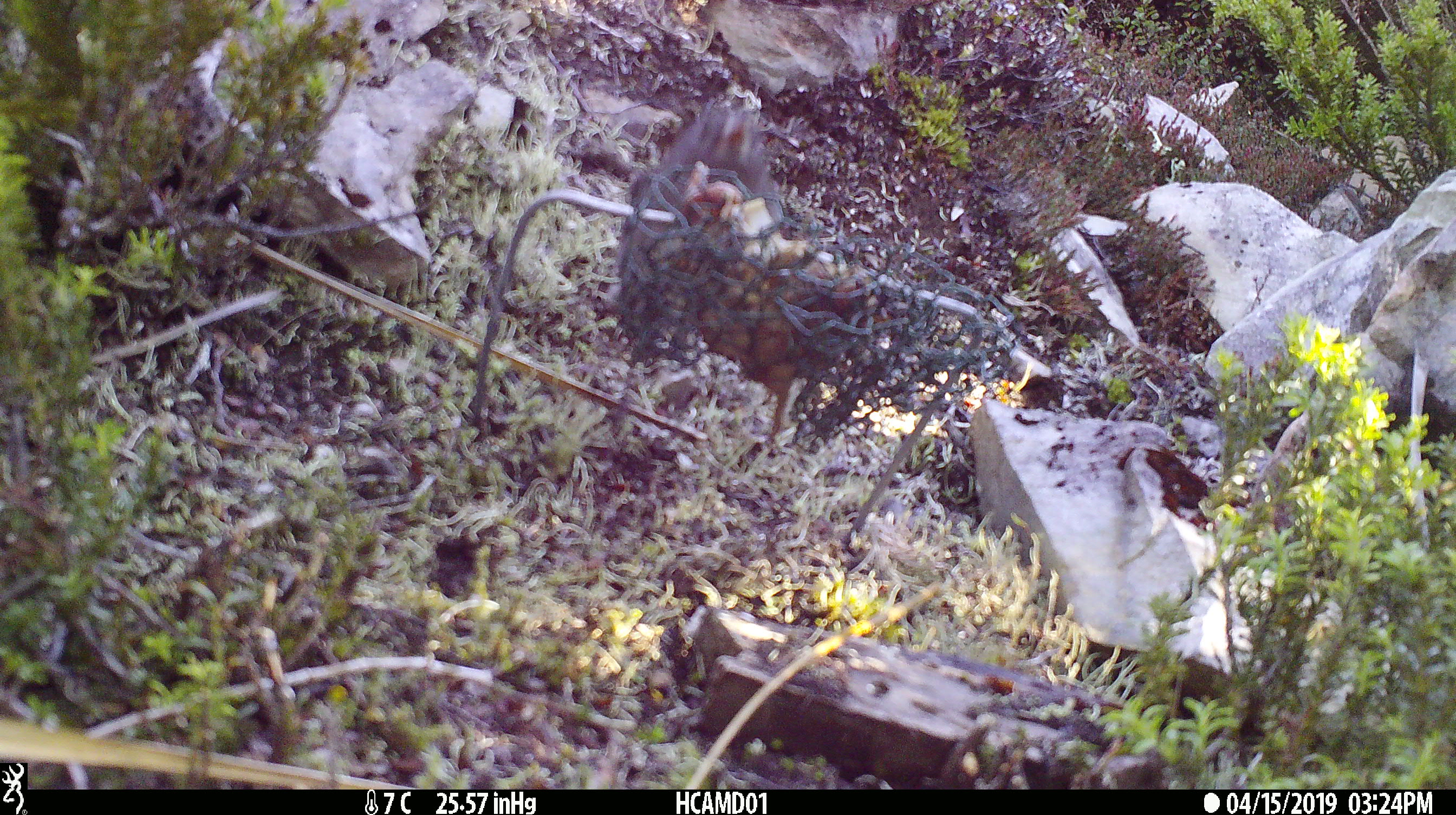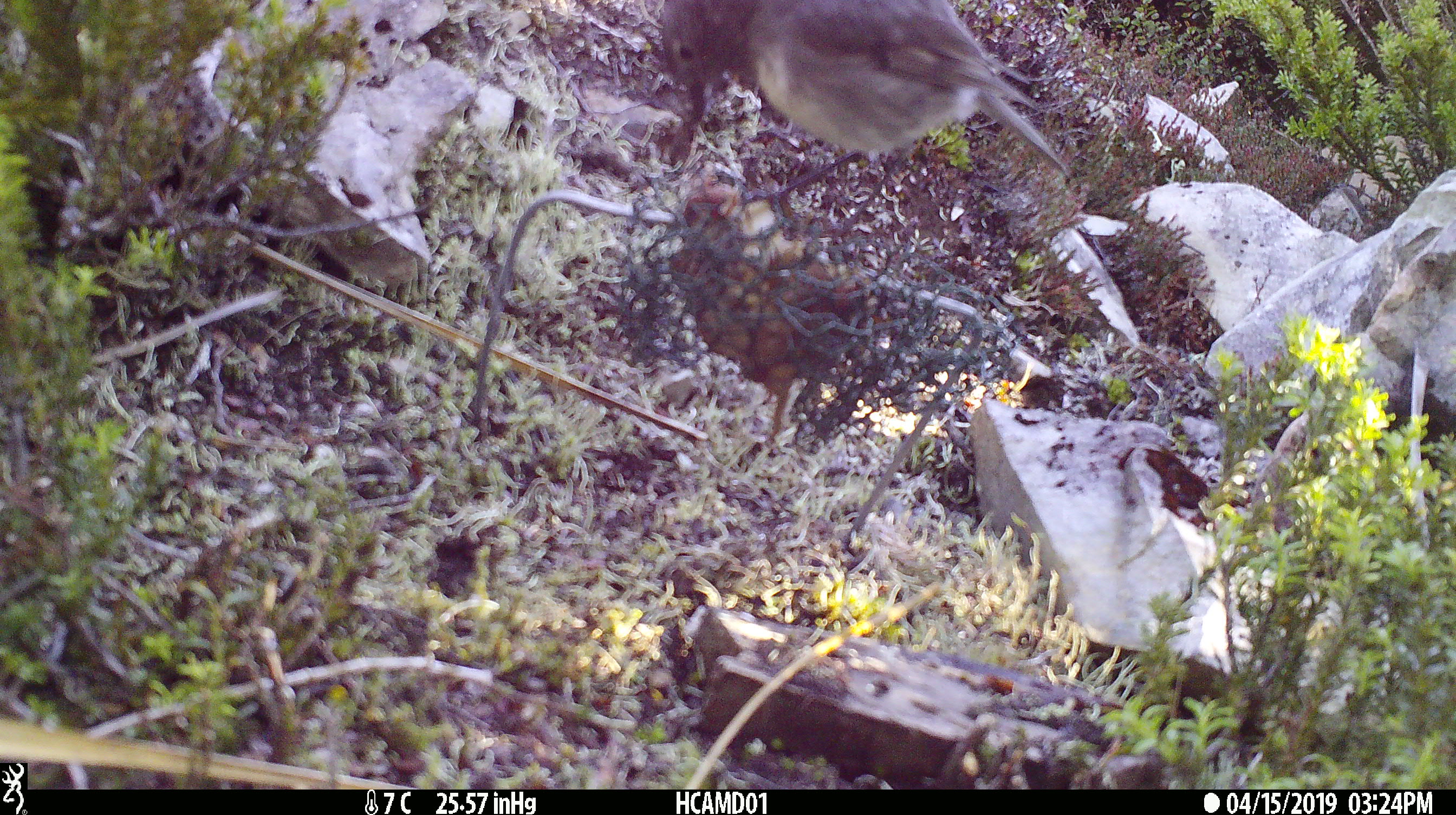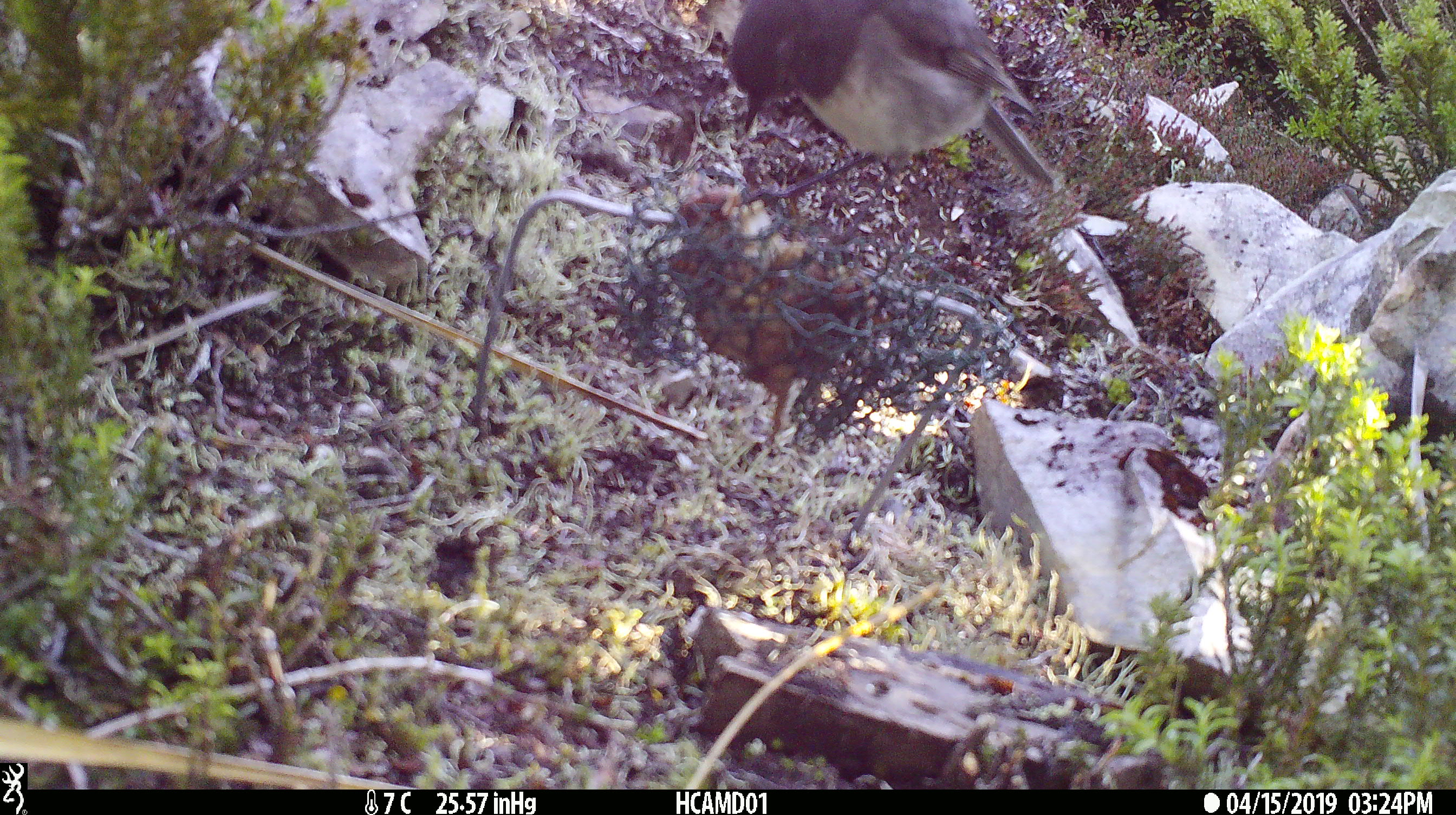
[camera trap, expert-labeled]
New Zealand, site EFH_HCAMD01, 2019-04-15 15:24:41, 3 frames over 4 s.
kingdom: Animalia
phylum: Chordata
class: Aves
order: Passeriformes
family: Petroicidae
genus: Petroica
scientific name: Petroica australis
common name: new zealand robin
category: robin